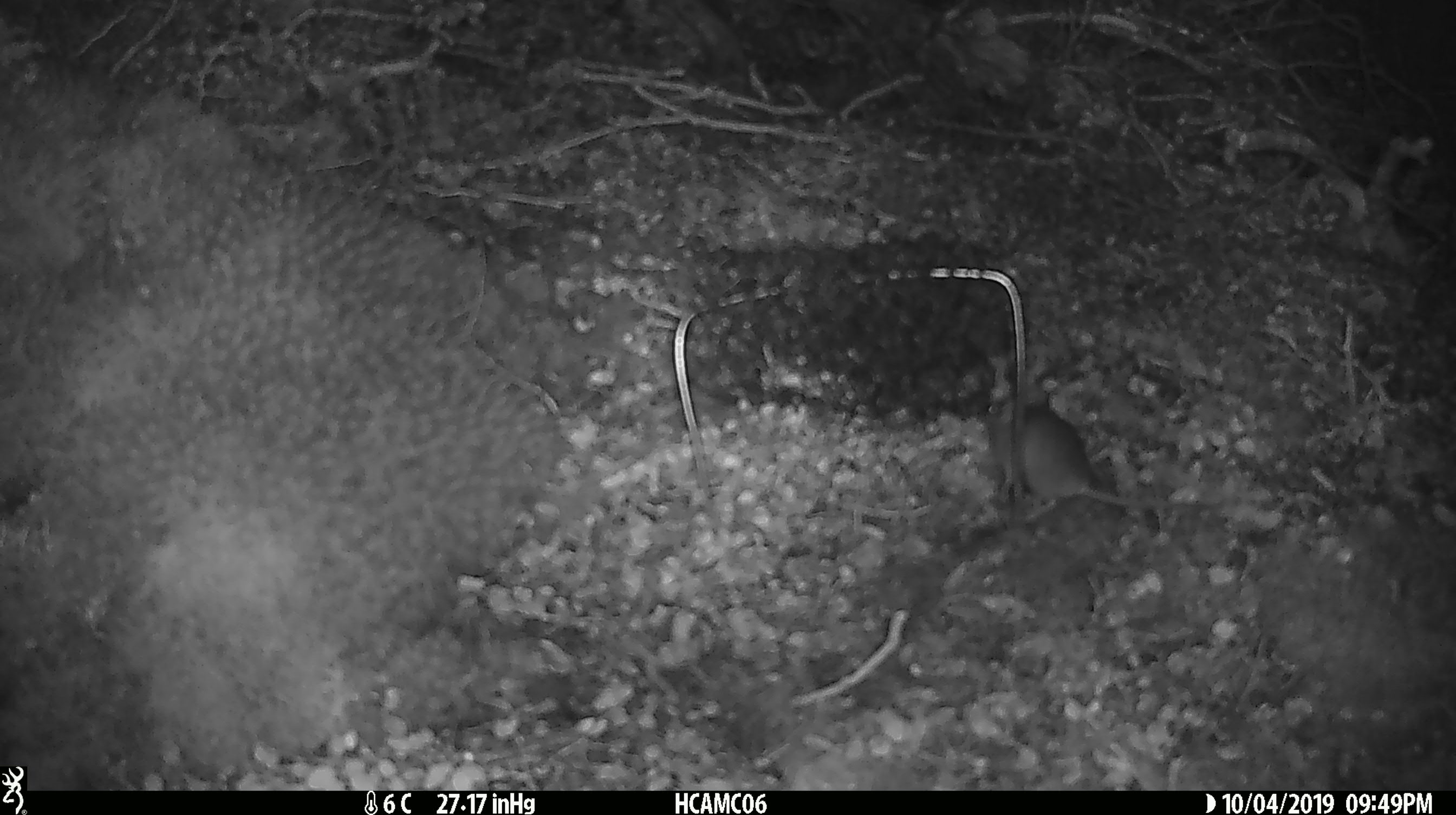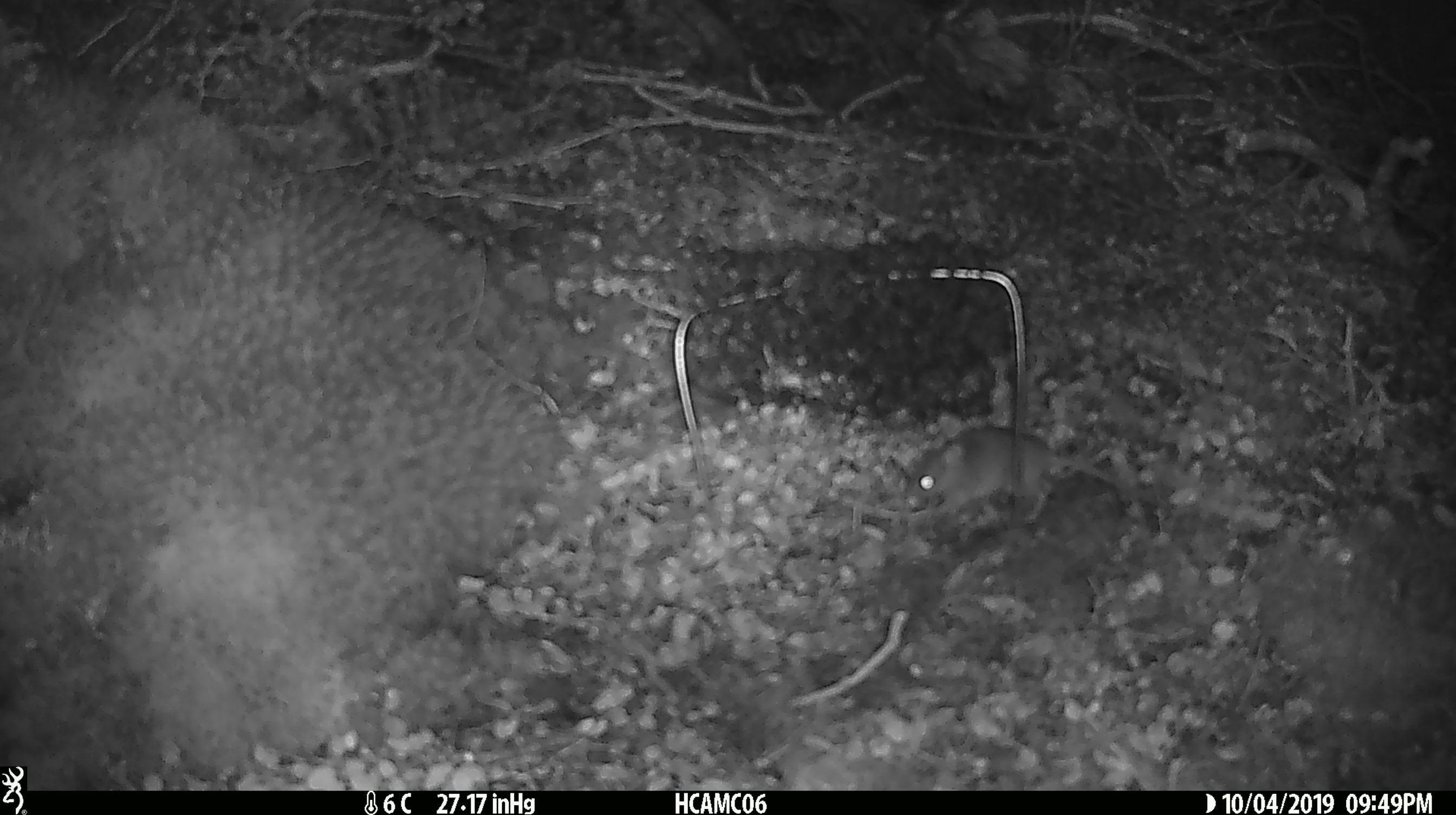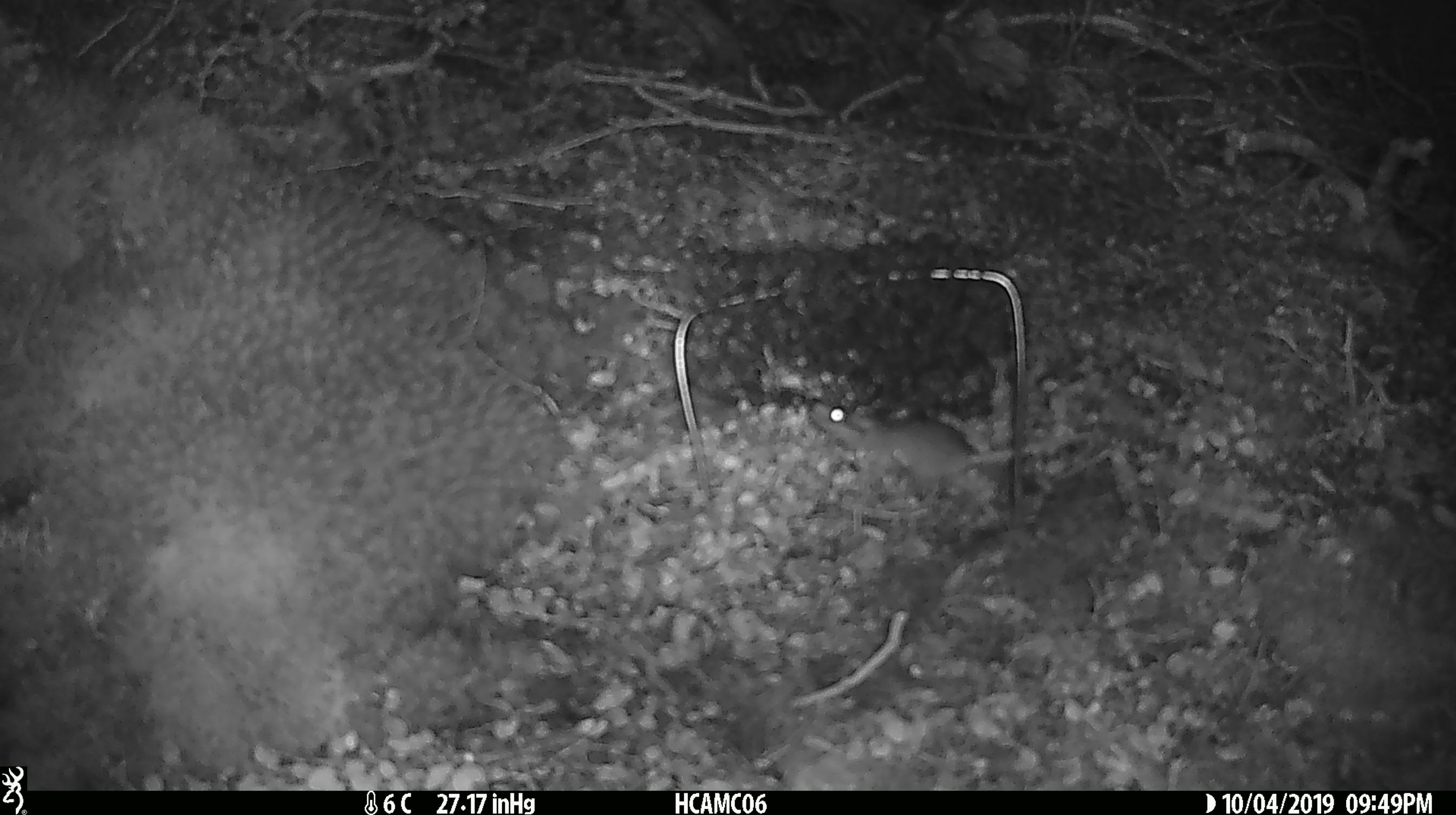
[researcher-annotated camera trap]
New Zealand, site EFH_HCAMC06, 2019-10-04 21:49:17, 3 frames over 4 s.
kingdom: Animalia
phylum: Chordata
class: Mammalia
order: Rodentia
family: Muridae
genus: Mus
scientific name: Mus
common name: mouse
Mouse (Mus).